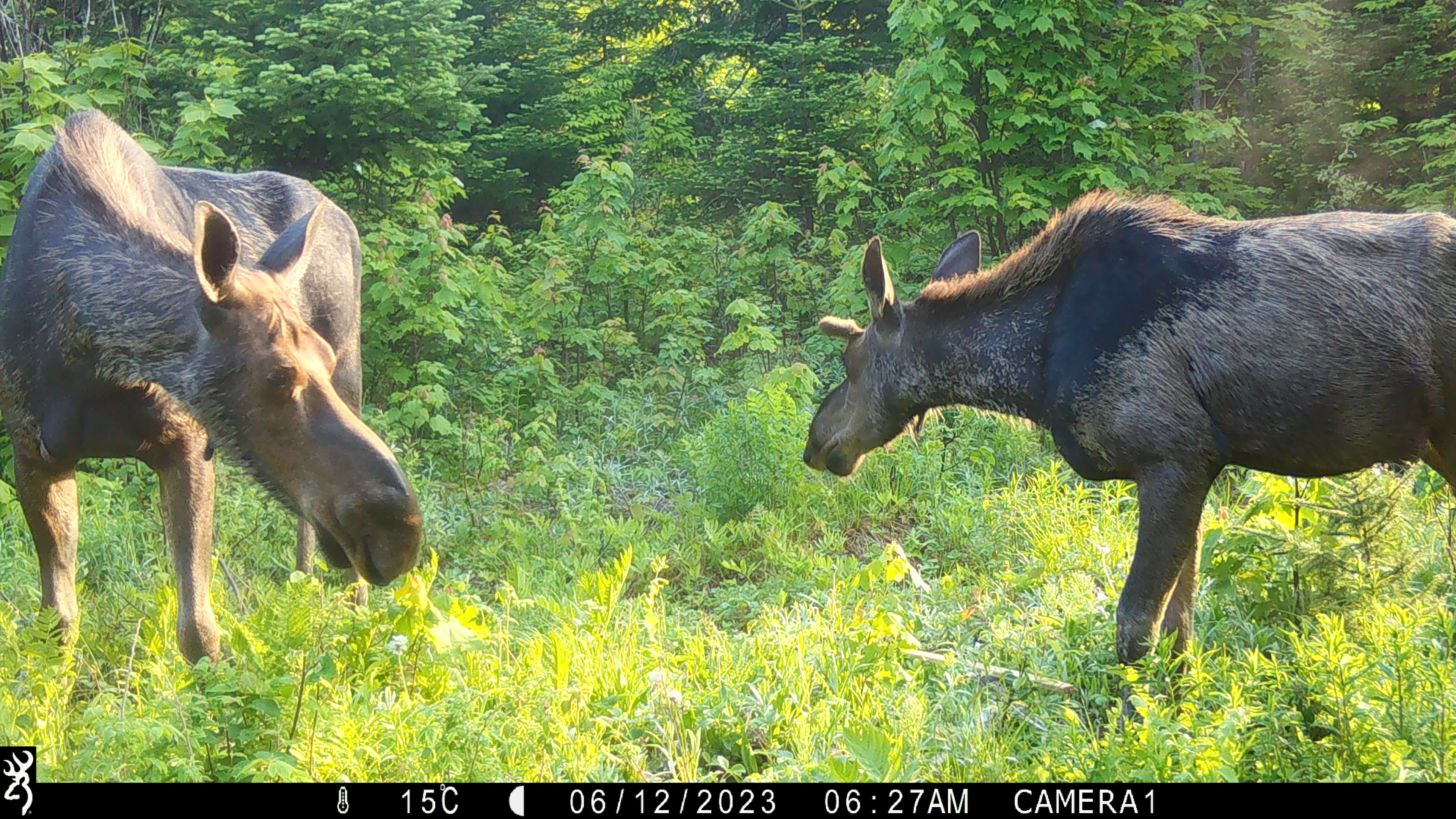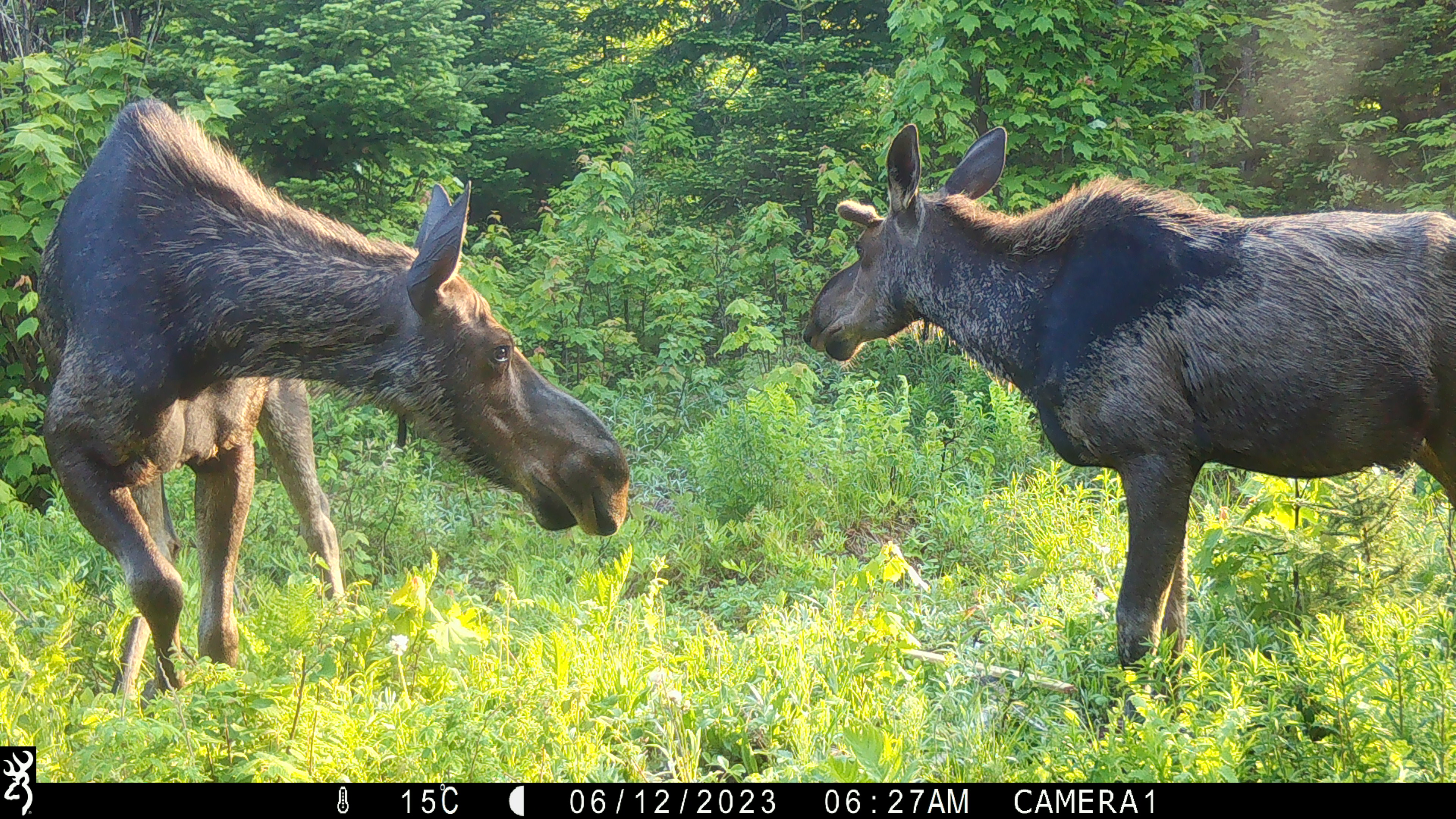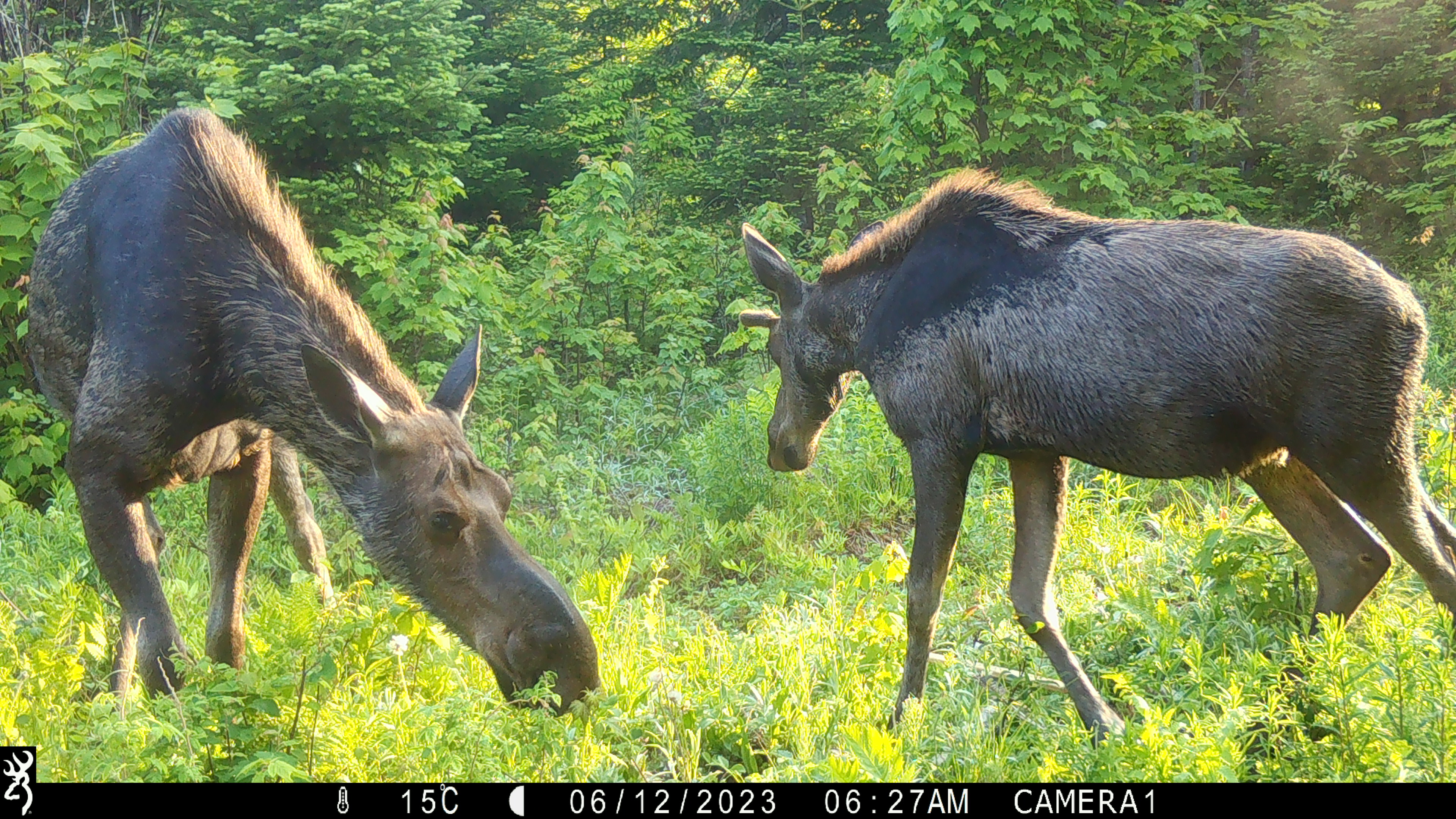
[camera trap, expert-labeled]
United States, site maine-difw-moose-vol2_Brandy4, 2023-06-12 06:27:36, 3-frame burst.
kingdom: Animalia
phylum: Chordata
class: Mammalia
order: Artiodactyla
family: Cervidae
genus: Alces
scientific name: Alces alces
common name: moose